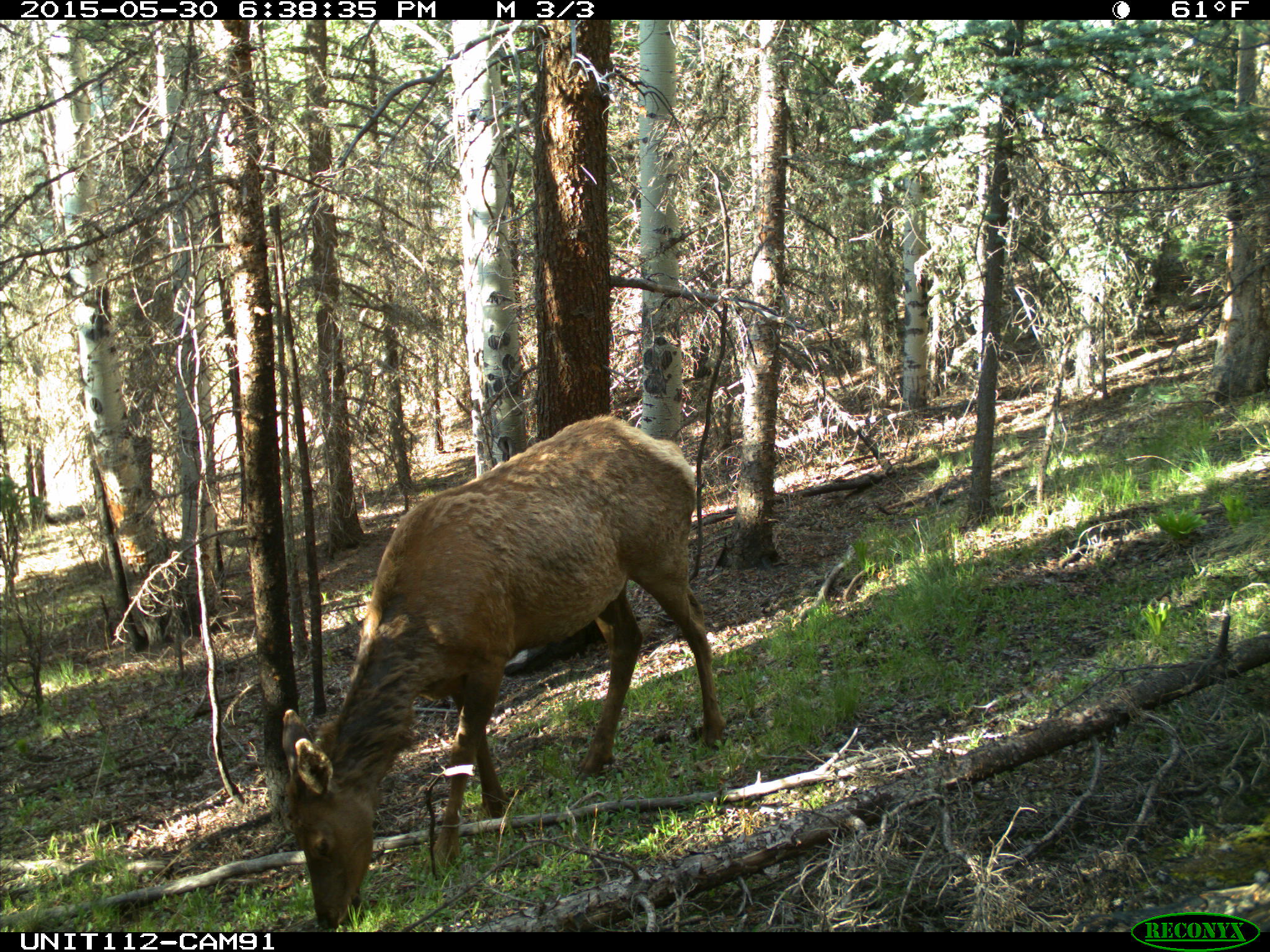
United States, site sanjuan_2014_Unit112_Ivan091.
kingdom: Animalia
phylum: Chordata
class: Mammalia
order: Artiodactyla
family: Cervidae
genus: Cervus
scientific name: Cervus elaphus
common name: red deer